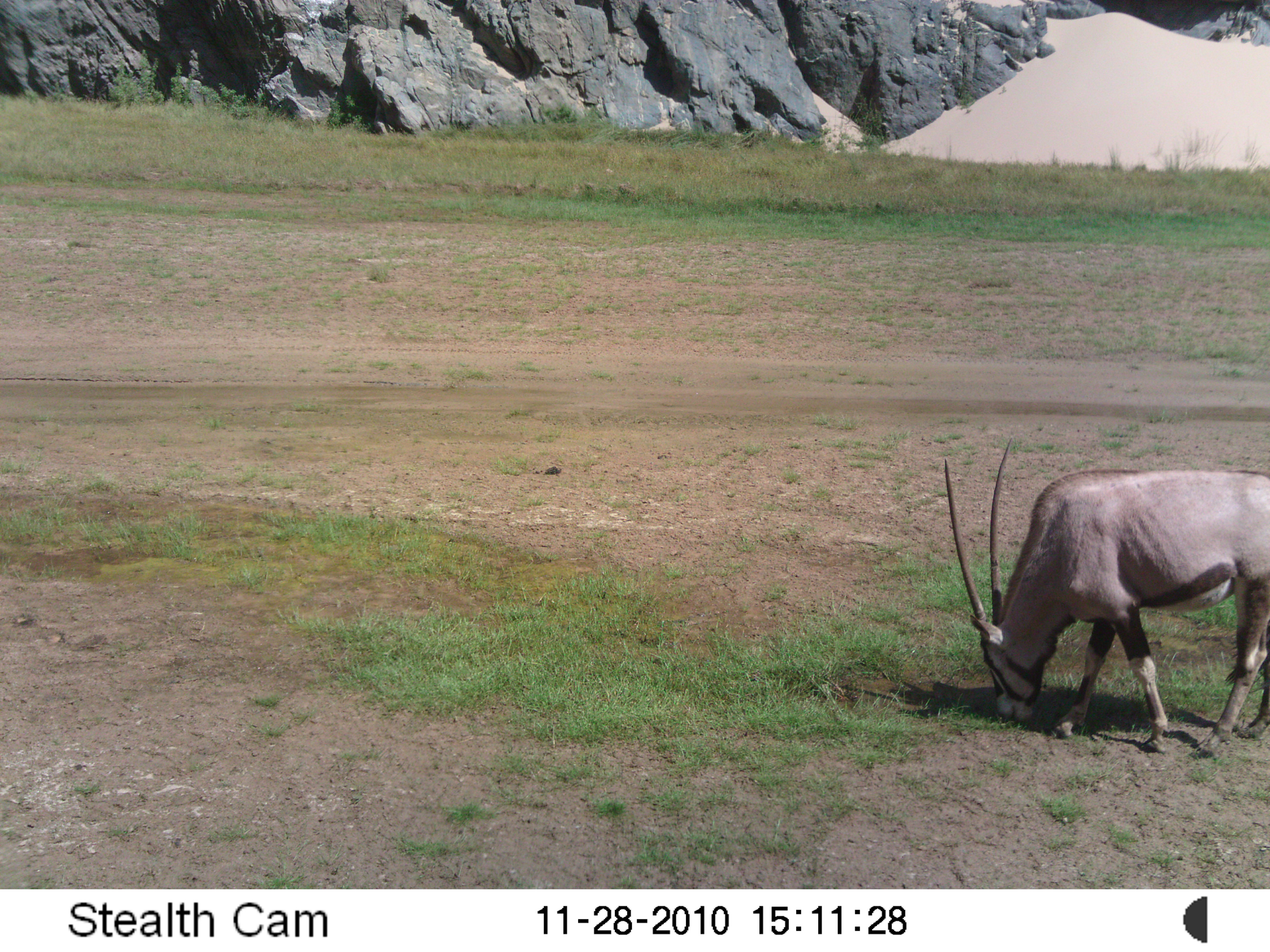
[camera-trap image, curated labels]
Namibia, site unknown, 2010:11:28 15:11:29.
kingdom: Animalia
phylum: Chordata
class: Mammalia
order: Artiodactyla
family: Bovidae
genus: Oryx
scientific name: Oryx gazella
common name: gemsbok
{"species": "Oryx gazella (gemsbok)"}